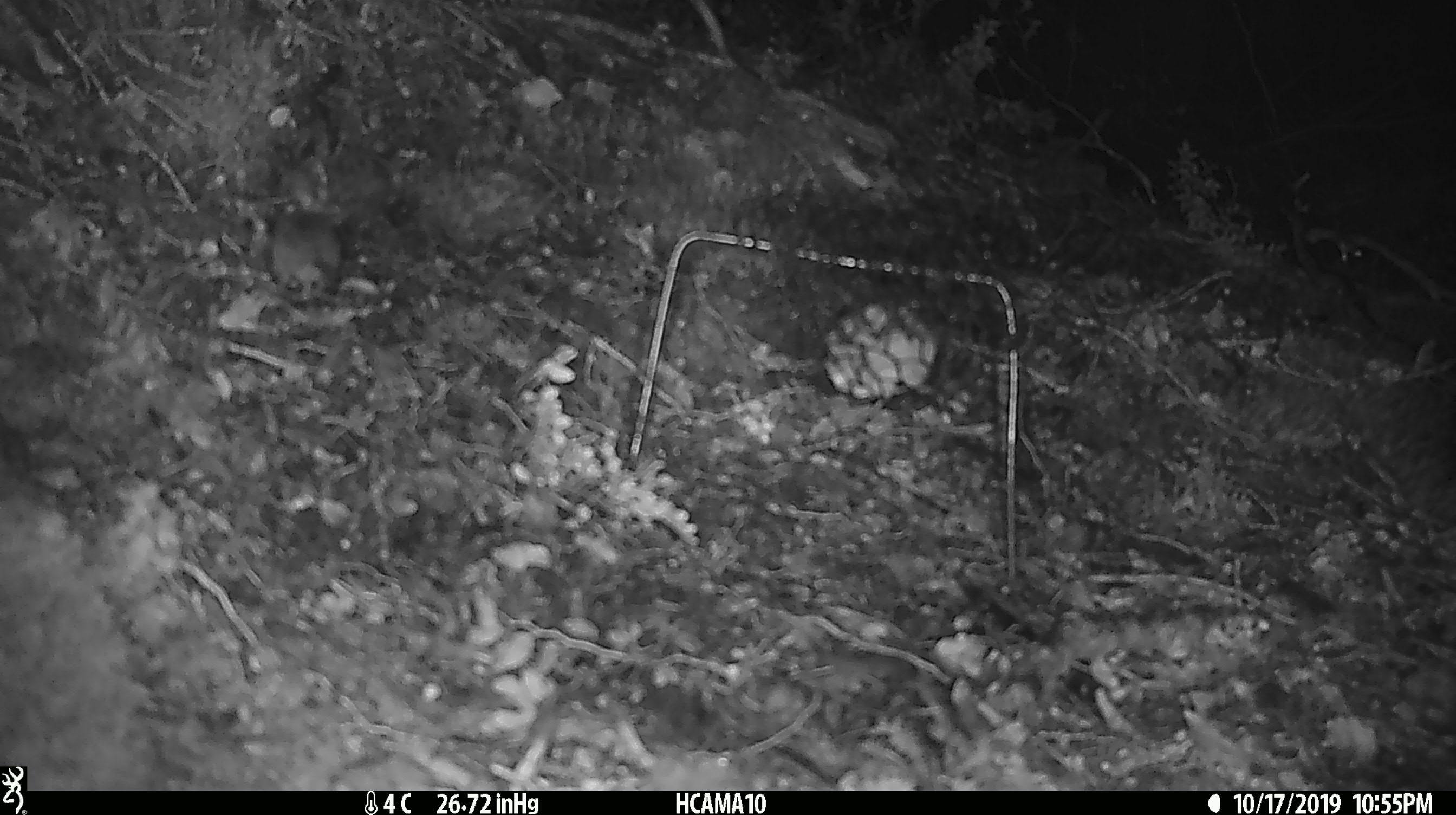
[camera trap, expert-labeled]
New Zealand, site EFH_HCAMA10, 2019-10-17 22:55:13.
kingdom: Animalia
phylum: Chordata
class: Mammalia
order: Rodentia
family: Muridae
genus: Mus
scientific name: Mus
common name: mouse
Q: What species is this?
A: Mouse (Mus).